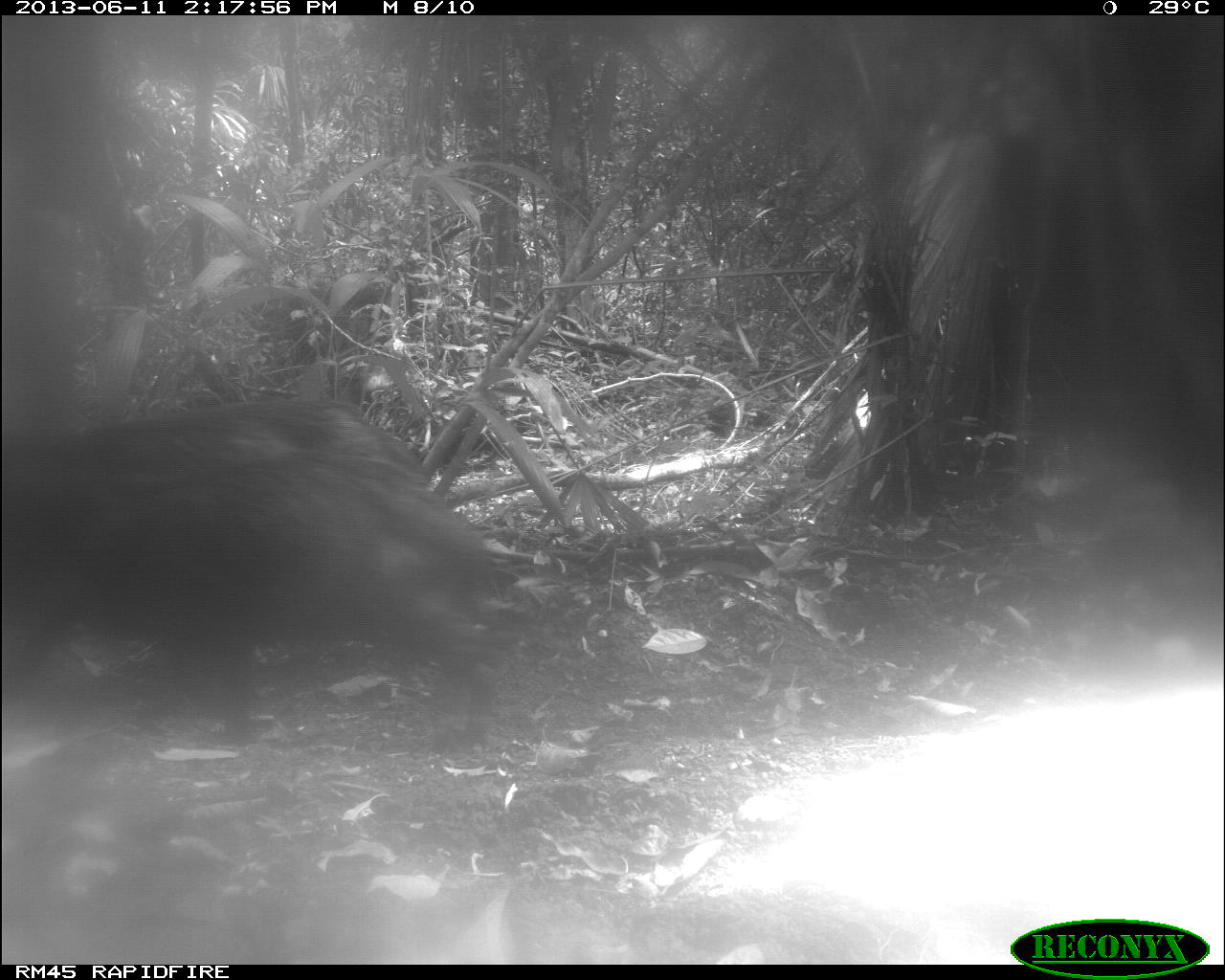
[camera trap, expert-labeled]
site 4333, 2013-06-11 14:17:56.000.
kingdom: Animalia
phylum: Chordata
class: Mammalia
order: Artiodactyla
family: Tayassuidae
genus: Tayassu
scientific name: Tayassu pecari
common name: white-lipped peccary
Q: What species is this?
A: Tayassu pecari (white-lipped peccary).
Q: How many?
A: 3.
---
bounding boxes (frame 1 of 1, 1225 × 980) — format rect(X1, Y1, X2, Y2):
tayassu pecari: rect(5, 402, 523, 737)